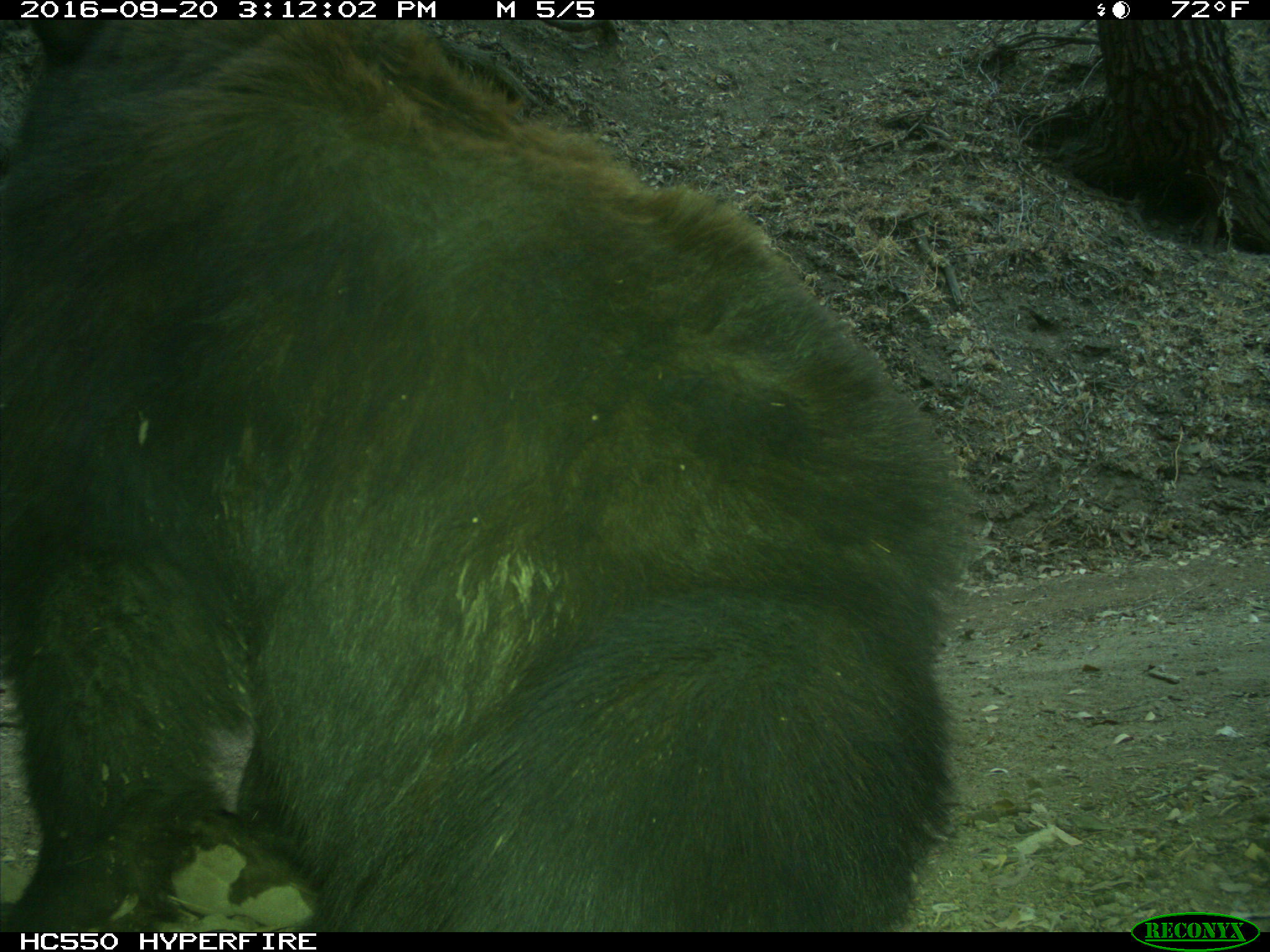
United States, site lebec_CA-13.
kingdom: Animalia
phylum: Chordata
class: Mammalia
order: Carnivora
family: Ursidae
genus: Ursus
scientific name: Ursus americanus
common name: american black bear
Ursus americanus (american black bear).